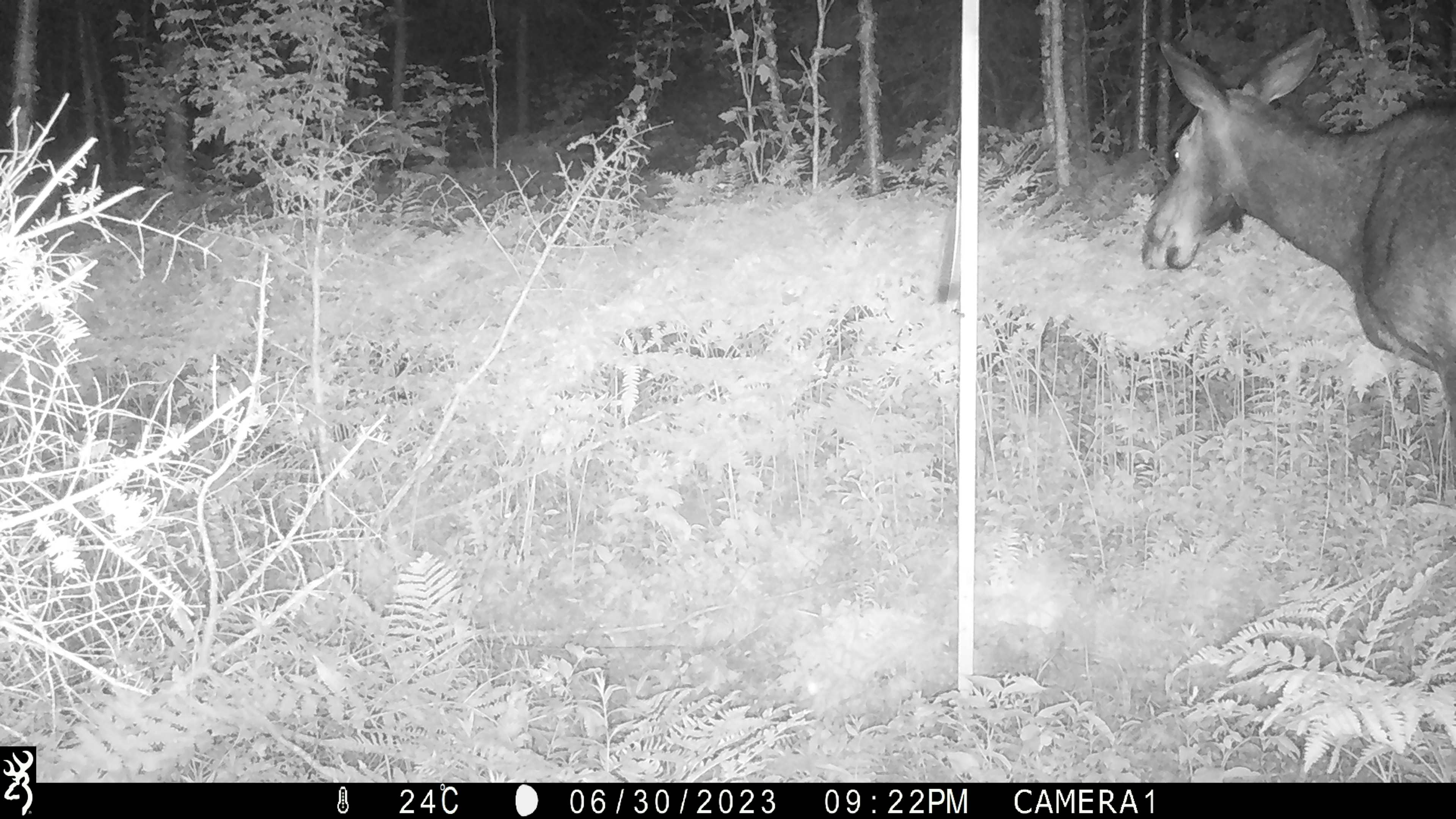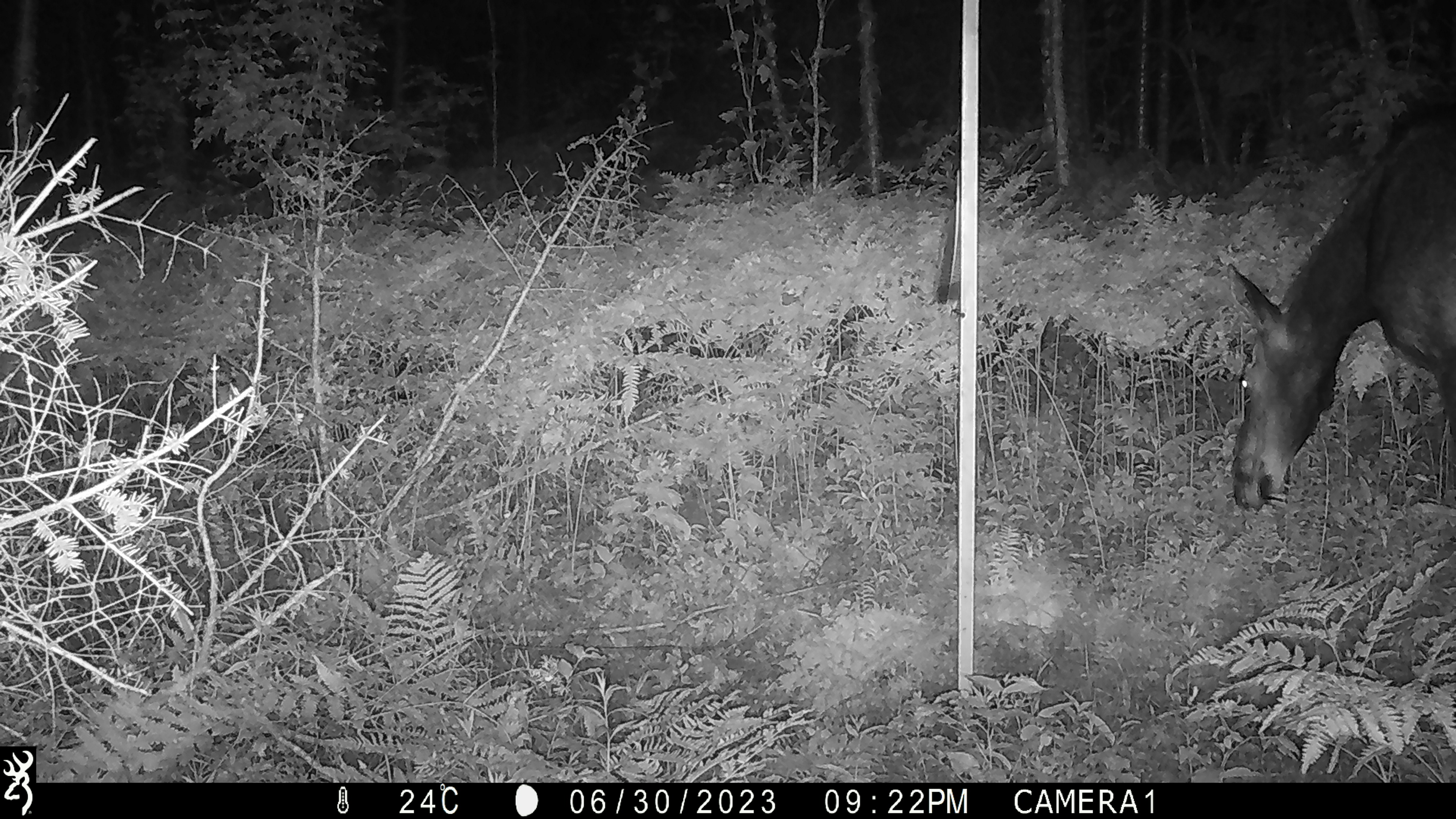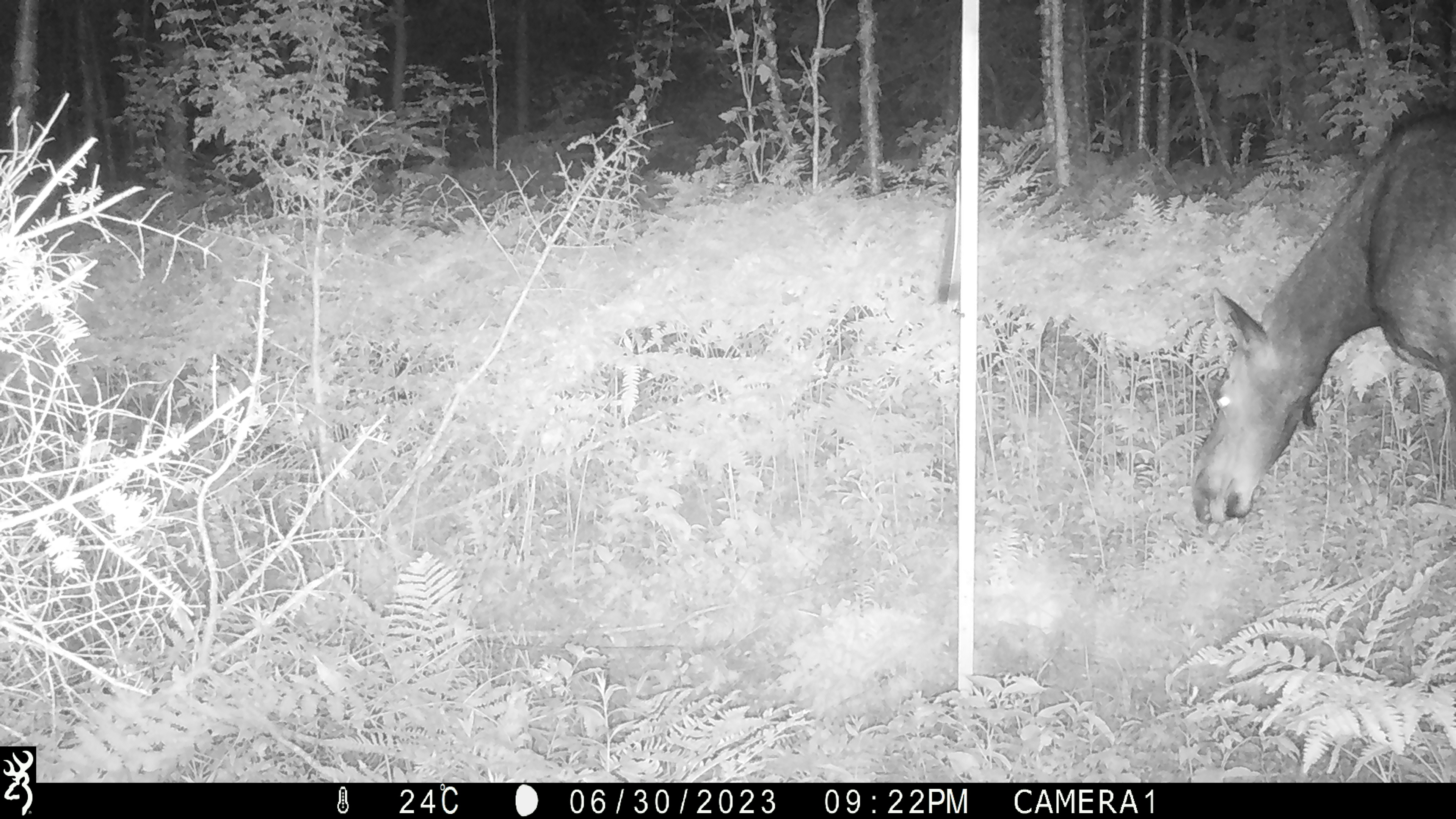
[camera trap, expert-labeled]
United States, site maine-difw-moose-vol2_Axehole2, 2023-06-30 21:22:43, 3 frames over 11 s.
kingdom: Animalia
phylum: Chordata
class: Mammalia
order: Artiodactyla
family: Cervidae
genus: Alces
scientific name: Alces alces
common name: moose